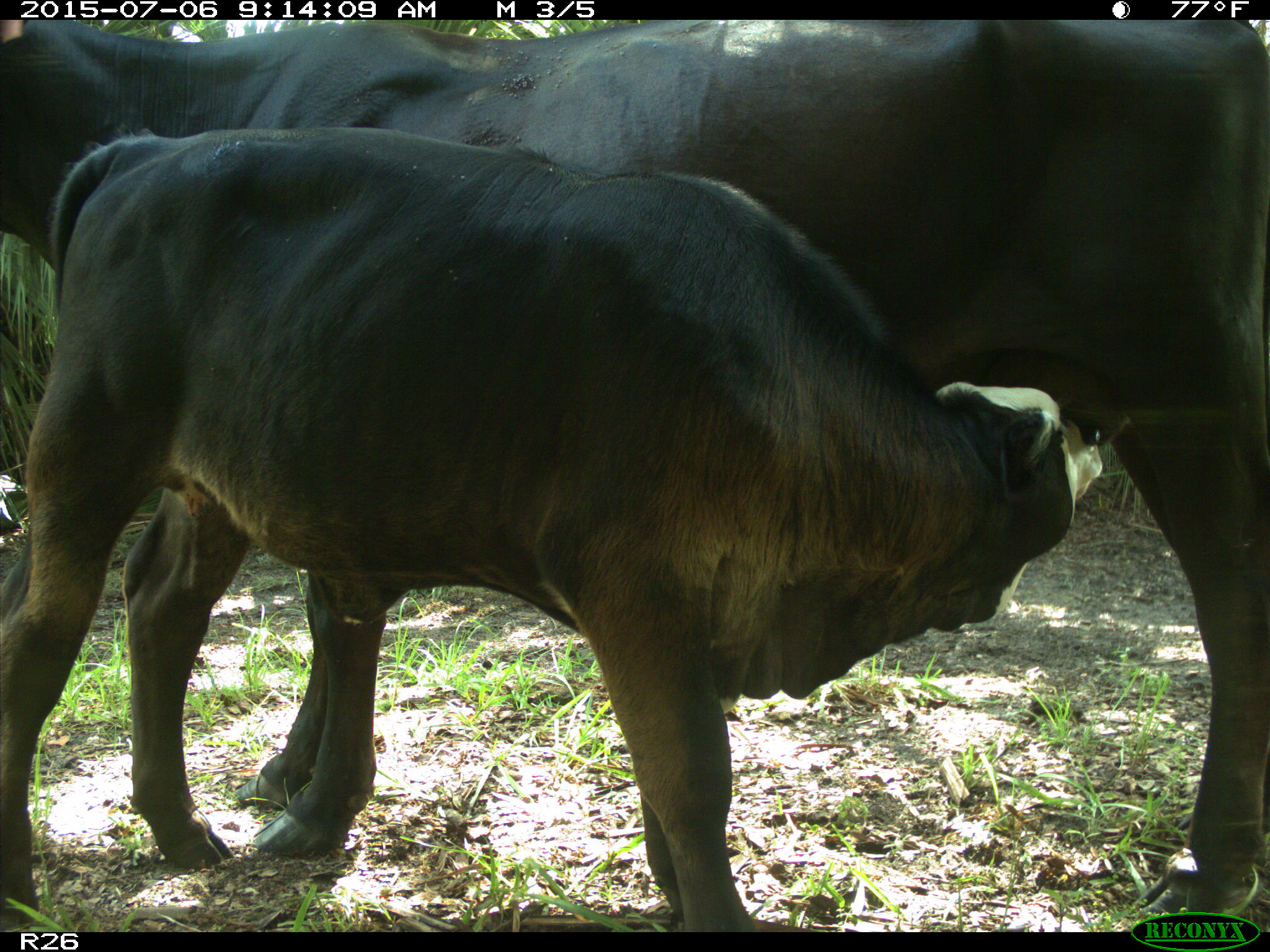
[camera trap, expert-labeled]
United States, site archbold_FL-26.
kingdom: Animalia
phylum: Chordata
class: Mammalia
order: Artiodactyla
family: Bovidae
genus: Bos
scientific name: Bos taurus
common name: domestic cow